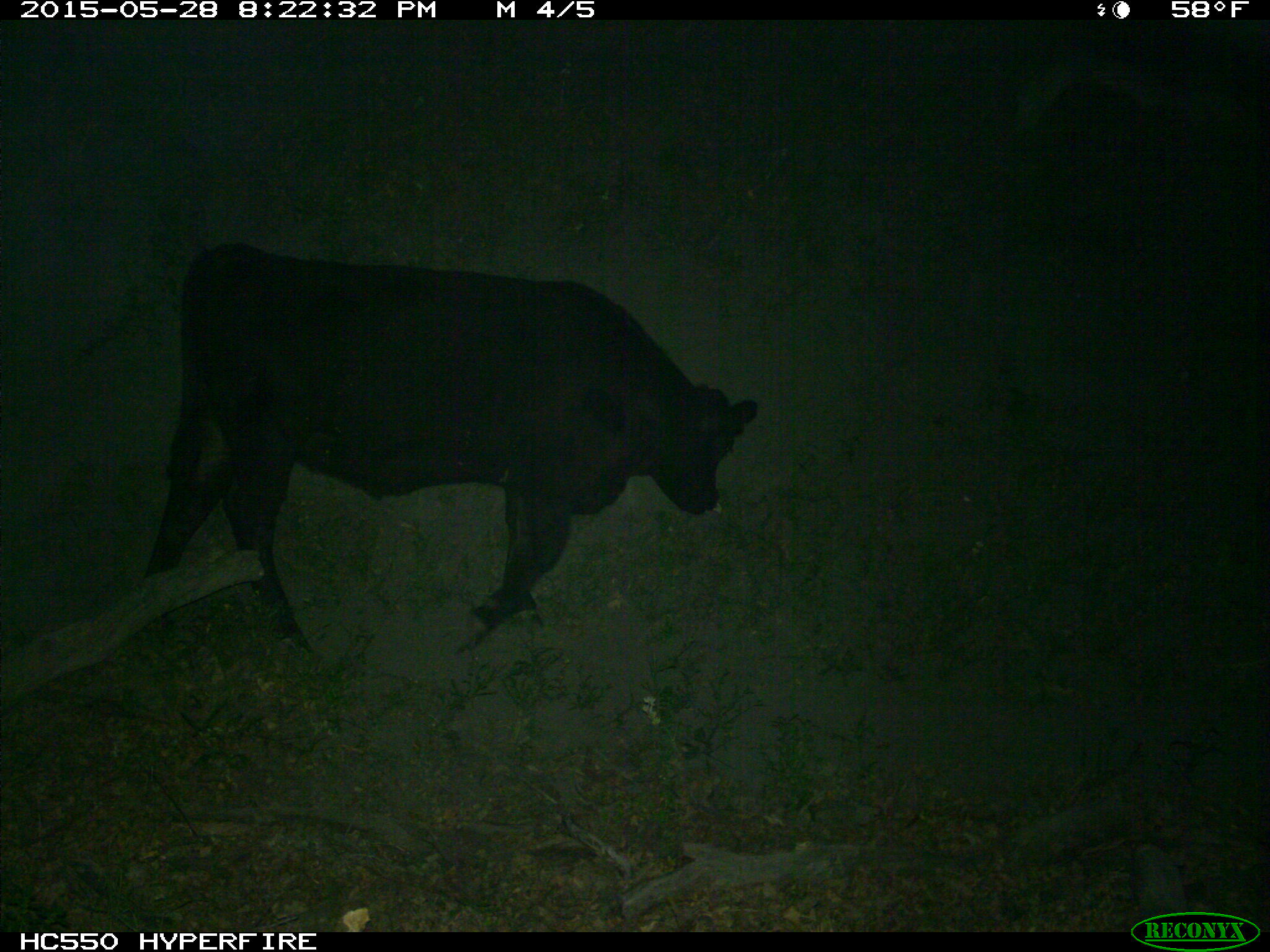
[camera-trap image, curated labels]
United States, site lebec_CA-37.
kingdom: Animalia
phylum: Chordata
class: Mammalia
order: Artiodactyla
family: Bovidae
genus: Bos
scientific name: Bos taurus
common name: domestic cow